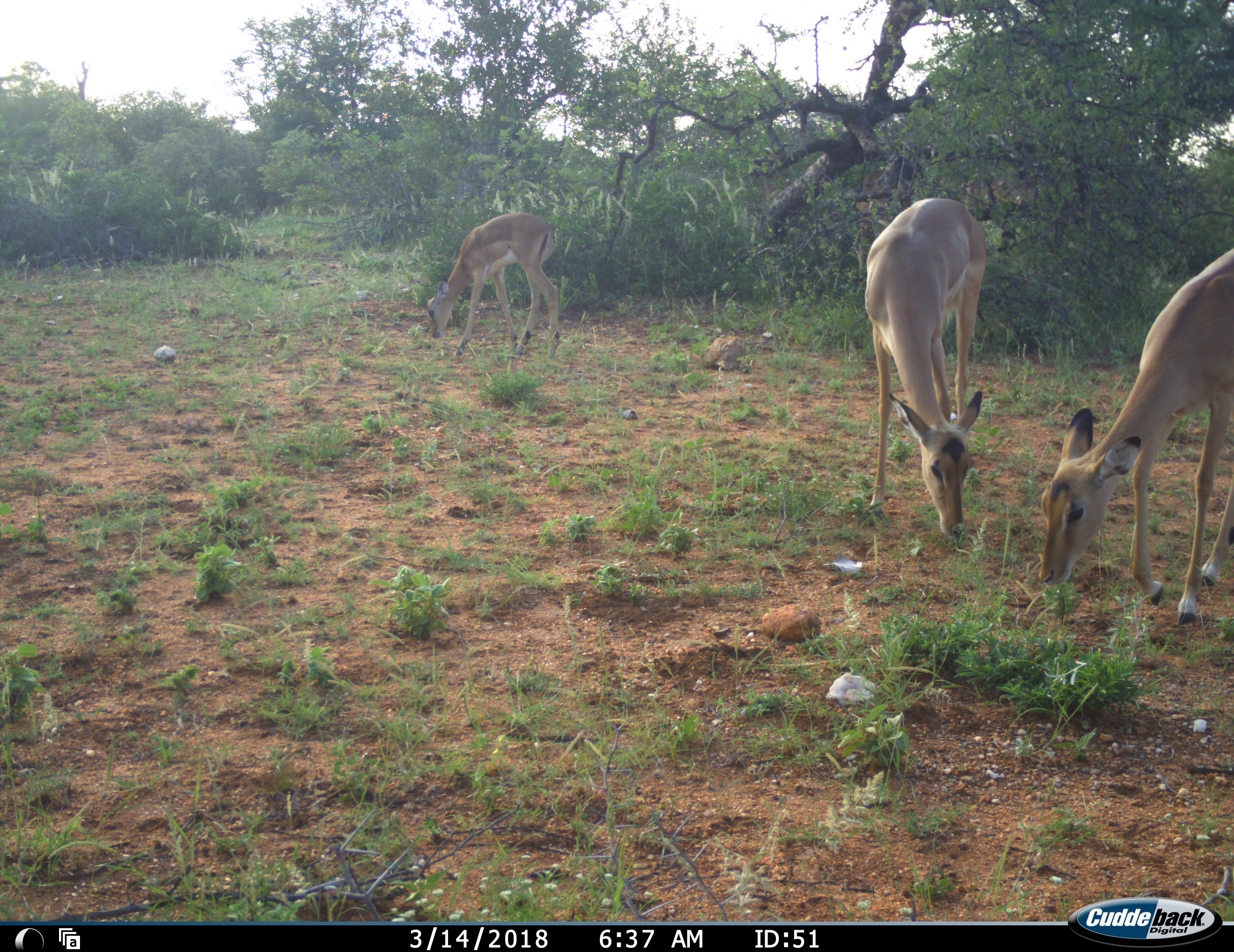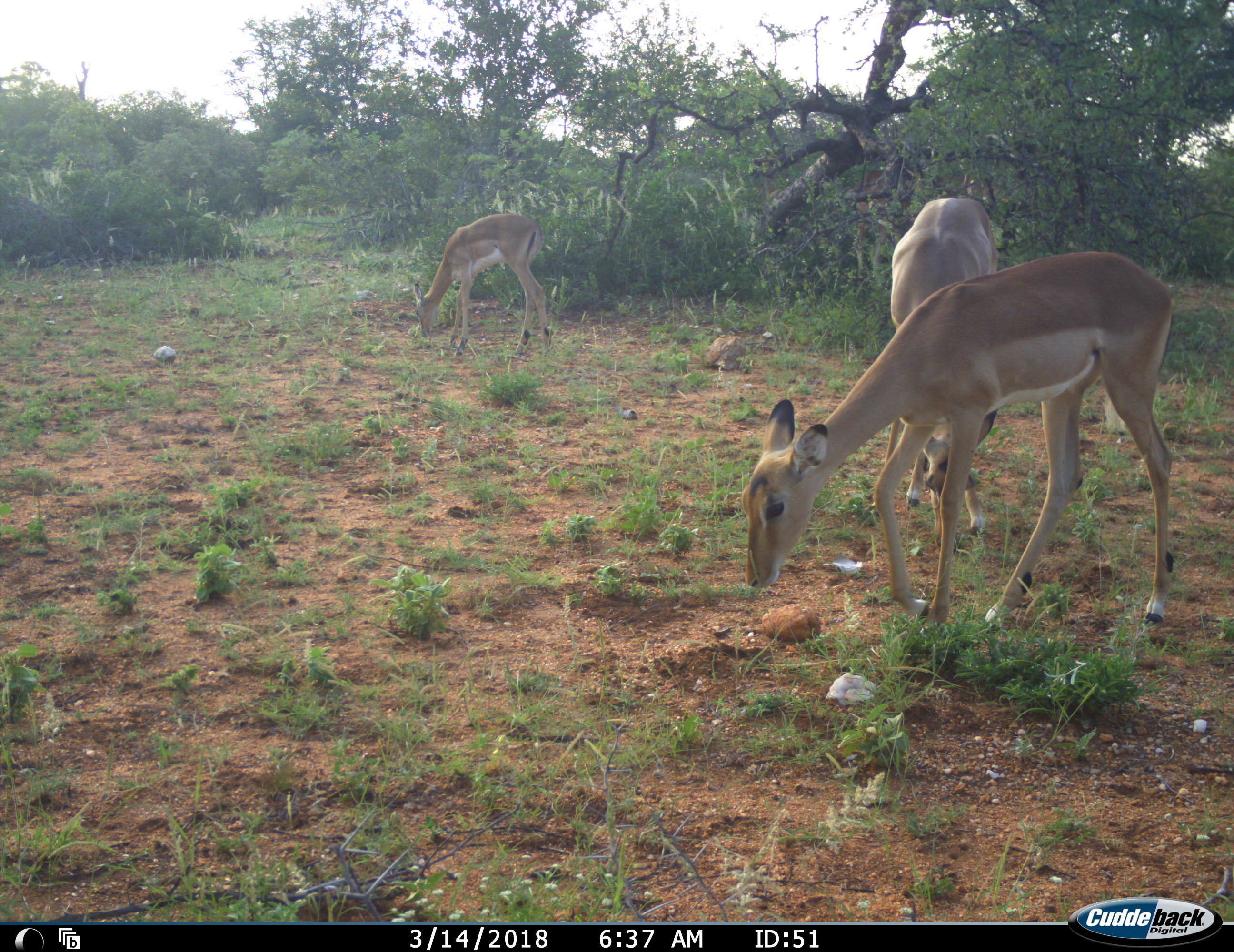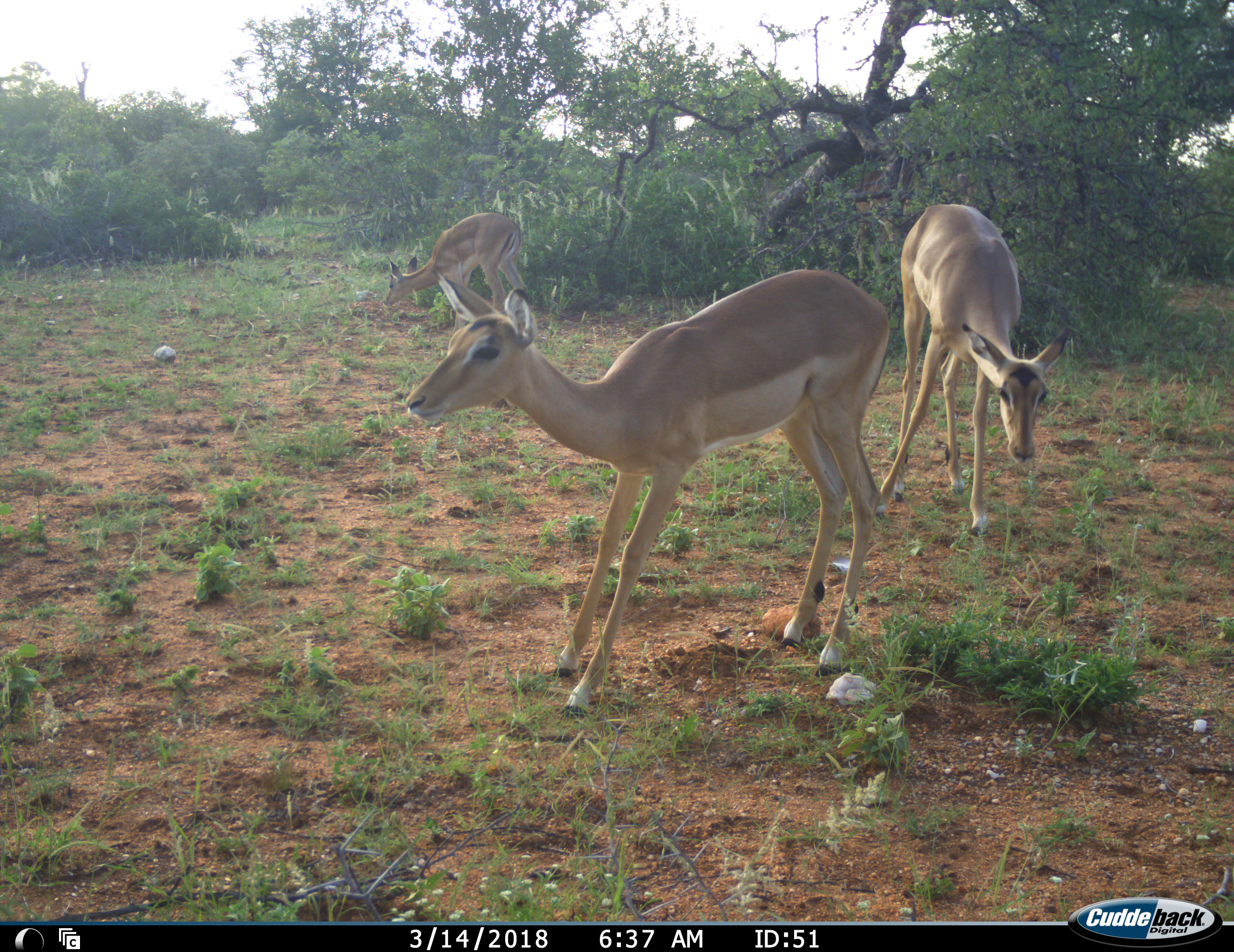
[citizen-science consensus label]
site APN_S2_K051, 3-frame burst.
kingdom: Animalia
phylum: Chordata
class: Mammalia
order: Artiodactyla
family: Bovidae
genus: Aepyceros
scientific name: Aepyceros melampus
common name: impala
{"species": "impala (Aepyceros melampus)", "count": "3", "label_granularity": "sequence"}